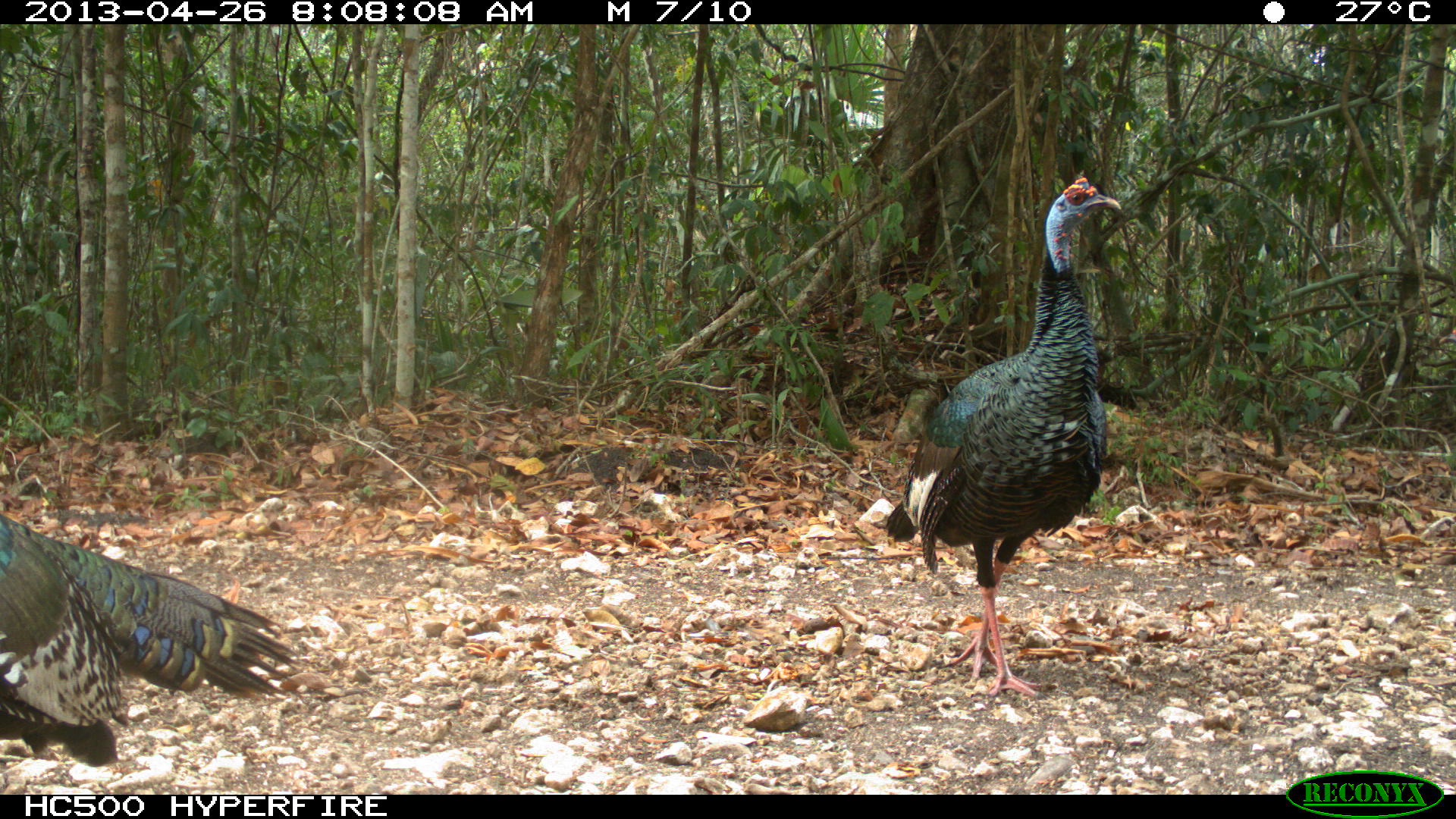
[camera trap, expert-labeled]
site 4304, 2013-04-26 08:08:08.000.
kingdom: Animalia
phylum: Chordata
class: Aves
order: Galliformes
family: Phasianidae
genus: Meleagris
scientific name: Meleagris ocellata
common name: ocellated turkey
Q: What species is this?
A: Meleagris ocellata (ocellated turkey).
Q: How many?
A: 3.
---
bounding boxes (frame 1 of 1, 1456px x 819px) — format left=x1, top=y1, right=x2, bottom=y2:
meleagris ocellata: left=882, top=173, right=1122, bottom=696; left=0, top=512, right=299, bottom=765